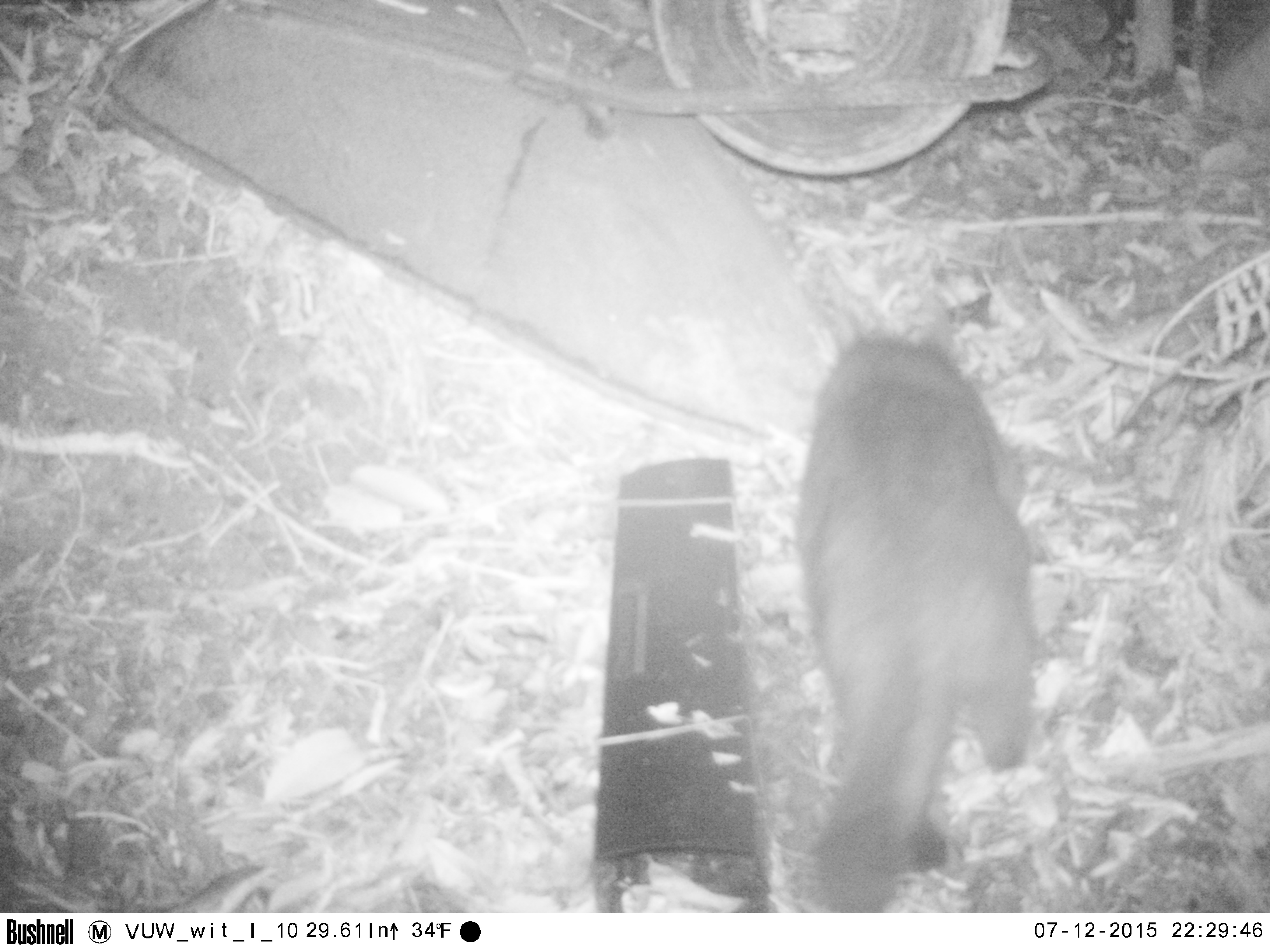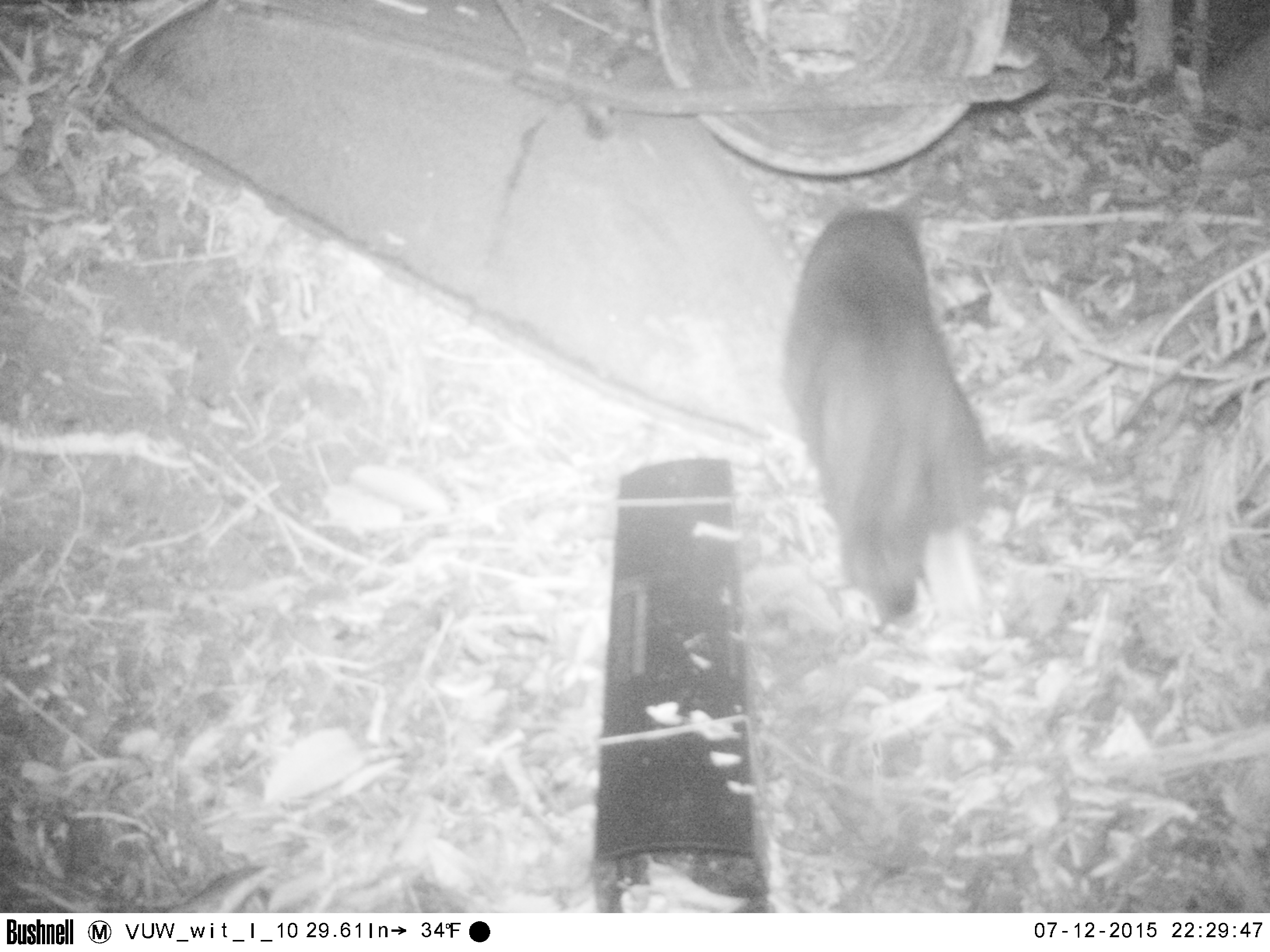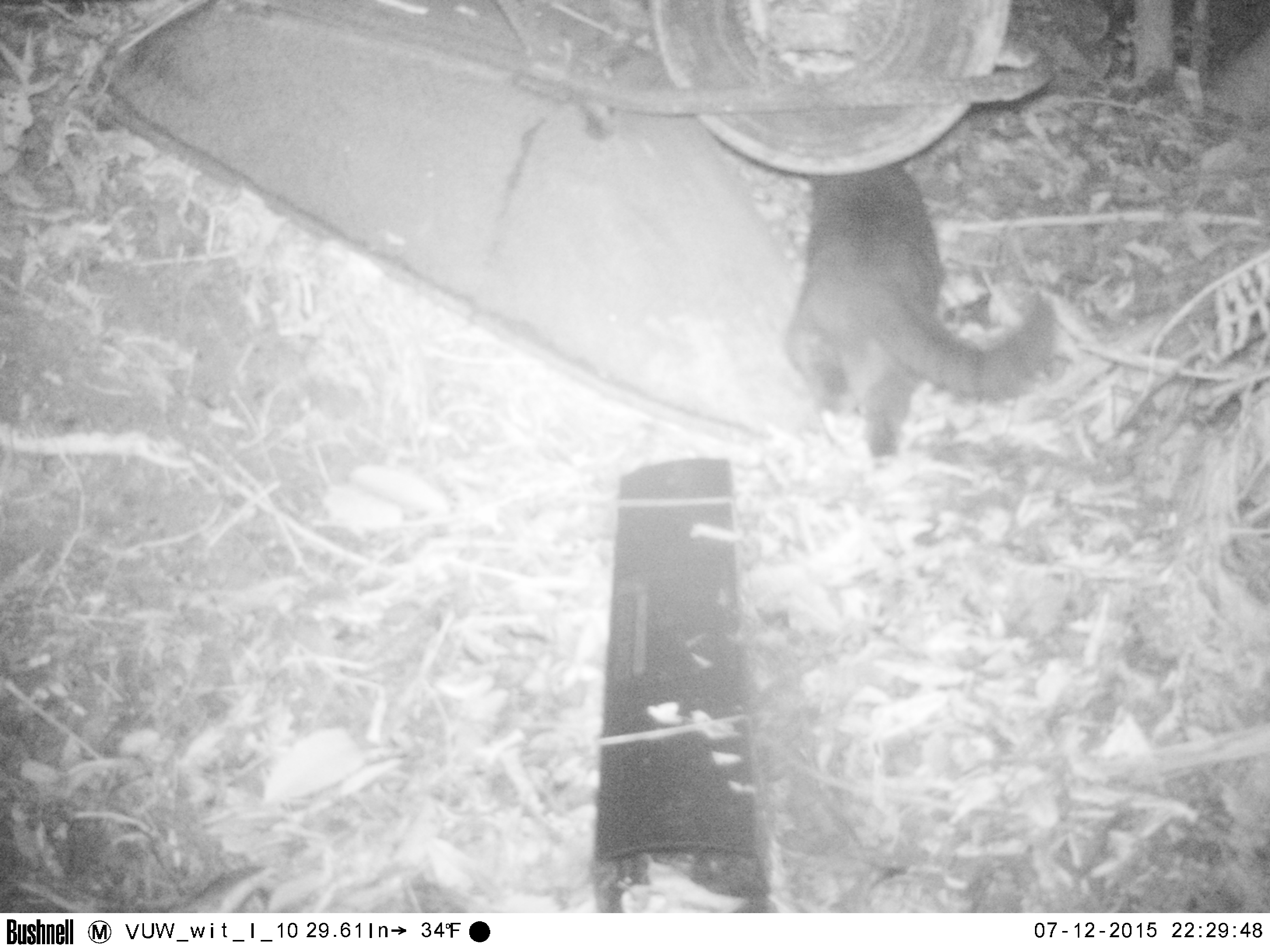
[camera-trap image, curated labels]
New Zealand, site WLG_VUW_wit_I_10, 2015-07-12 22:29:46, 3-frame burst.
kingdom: Animalia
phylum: Chordata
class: Mammalia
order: Carnivora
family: Felidae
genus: Felis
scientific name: Felis catus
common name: domestic cat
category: cat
Cat (domestic cat) (Felis catus).